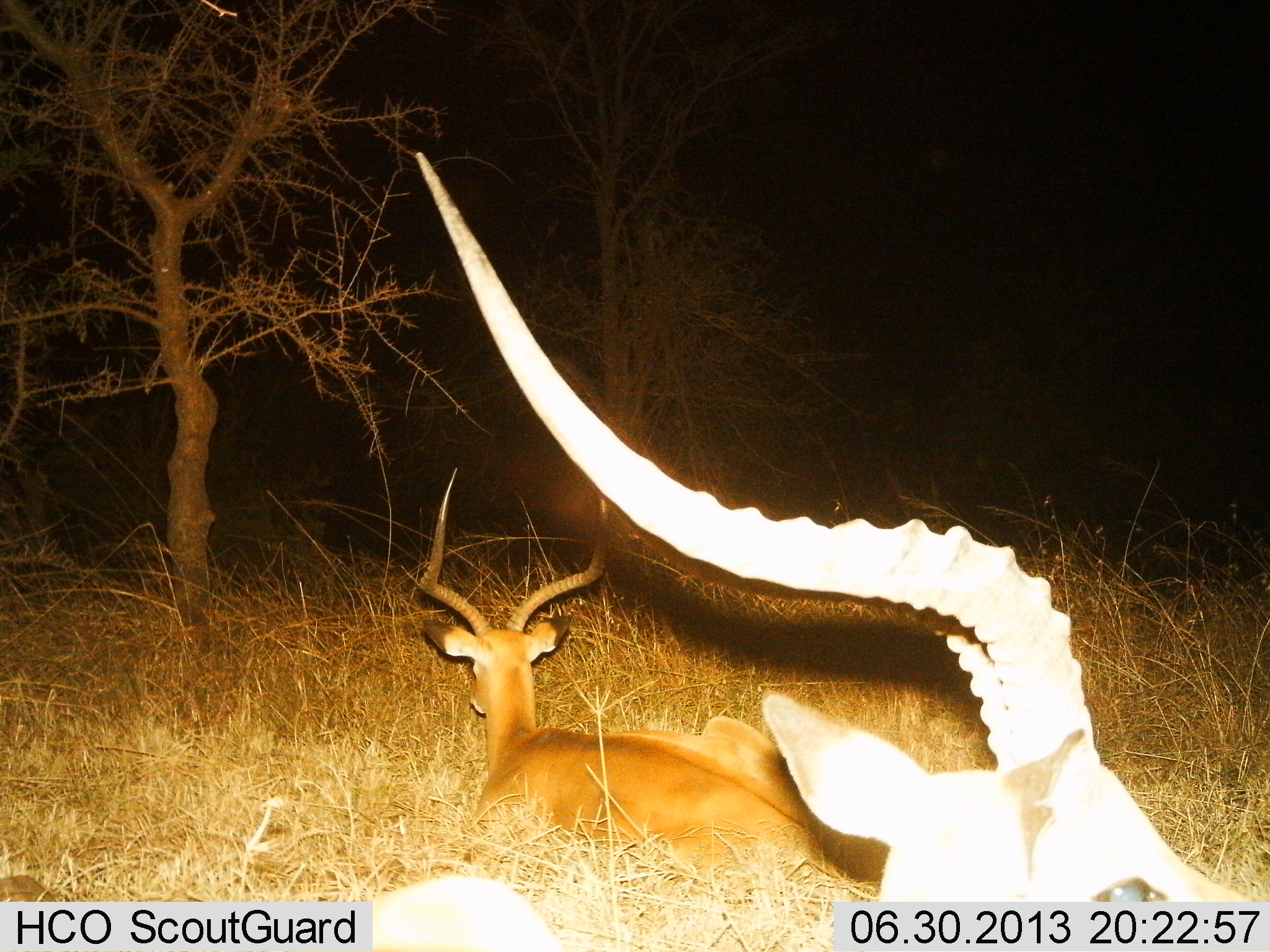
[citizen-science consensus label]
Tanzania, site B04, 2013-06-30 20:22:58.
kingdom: Animalia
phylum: Chordata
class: Mammalia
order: Artiodactyla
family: Bovidae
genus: Aepyceros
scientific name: Aepyceros melampus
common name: impala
Impala (Aepyceros melampus), count 2. Behavior (volunteer vote fractions): standing 0%, resting 100%, moving 0%, interacting 0%. Young present (vote fraction): 0%. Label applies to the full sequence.